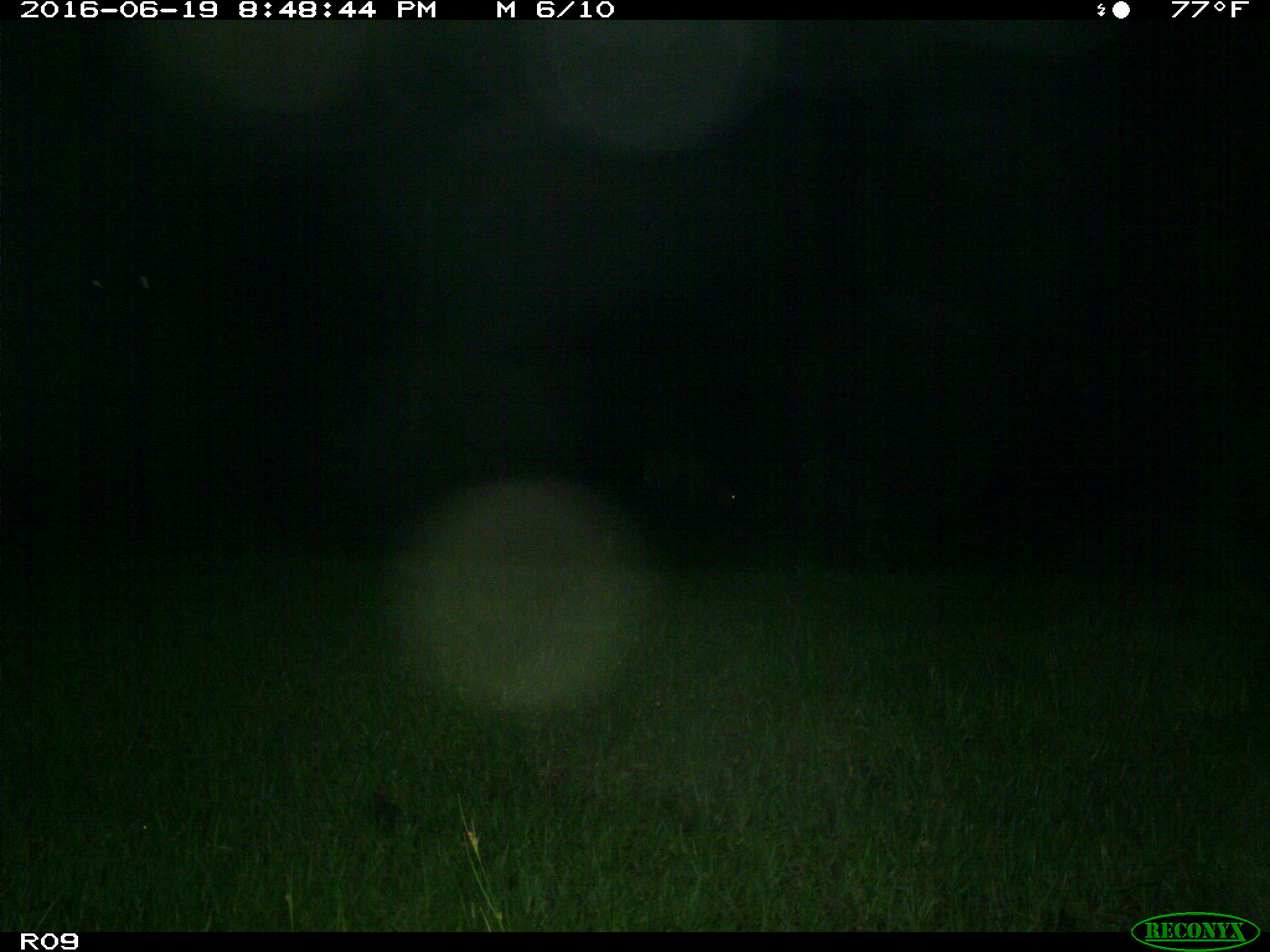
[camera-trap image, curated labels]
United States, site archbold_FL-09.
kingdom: Animalia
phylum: Chordata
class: Mammalia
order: Artiodactyla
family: Bovidae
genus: Bos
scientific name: Bos taurus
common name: domestic cow